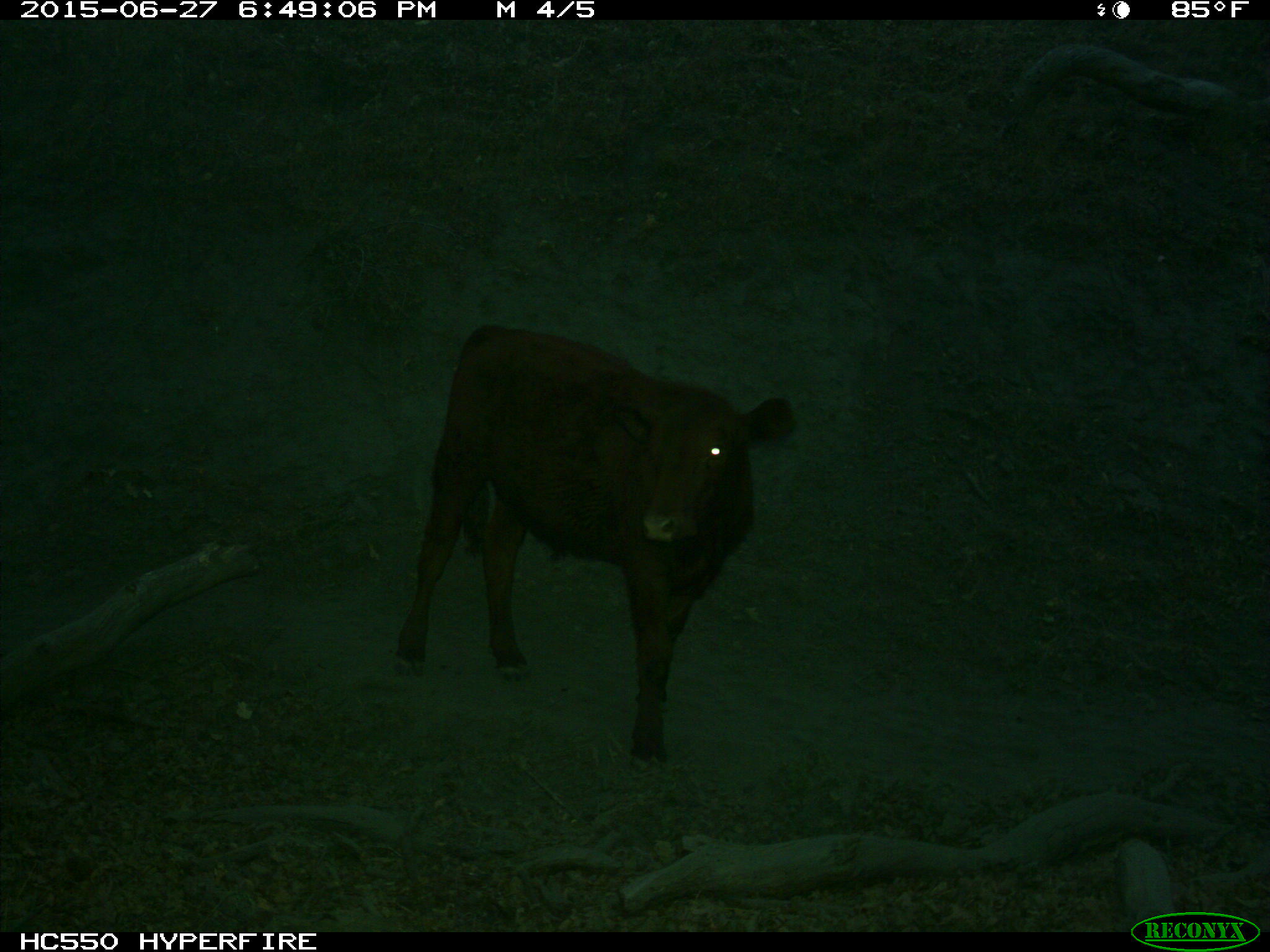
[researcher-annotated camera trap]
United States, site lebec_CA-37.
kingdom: Animalia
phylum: Chordata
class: Mammalia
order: Artiodactyla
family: Bovidae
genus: Bos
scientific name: Bos taurus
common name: domestic cow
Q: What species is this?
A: Bos taurus (domestic cow).